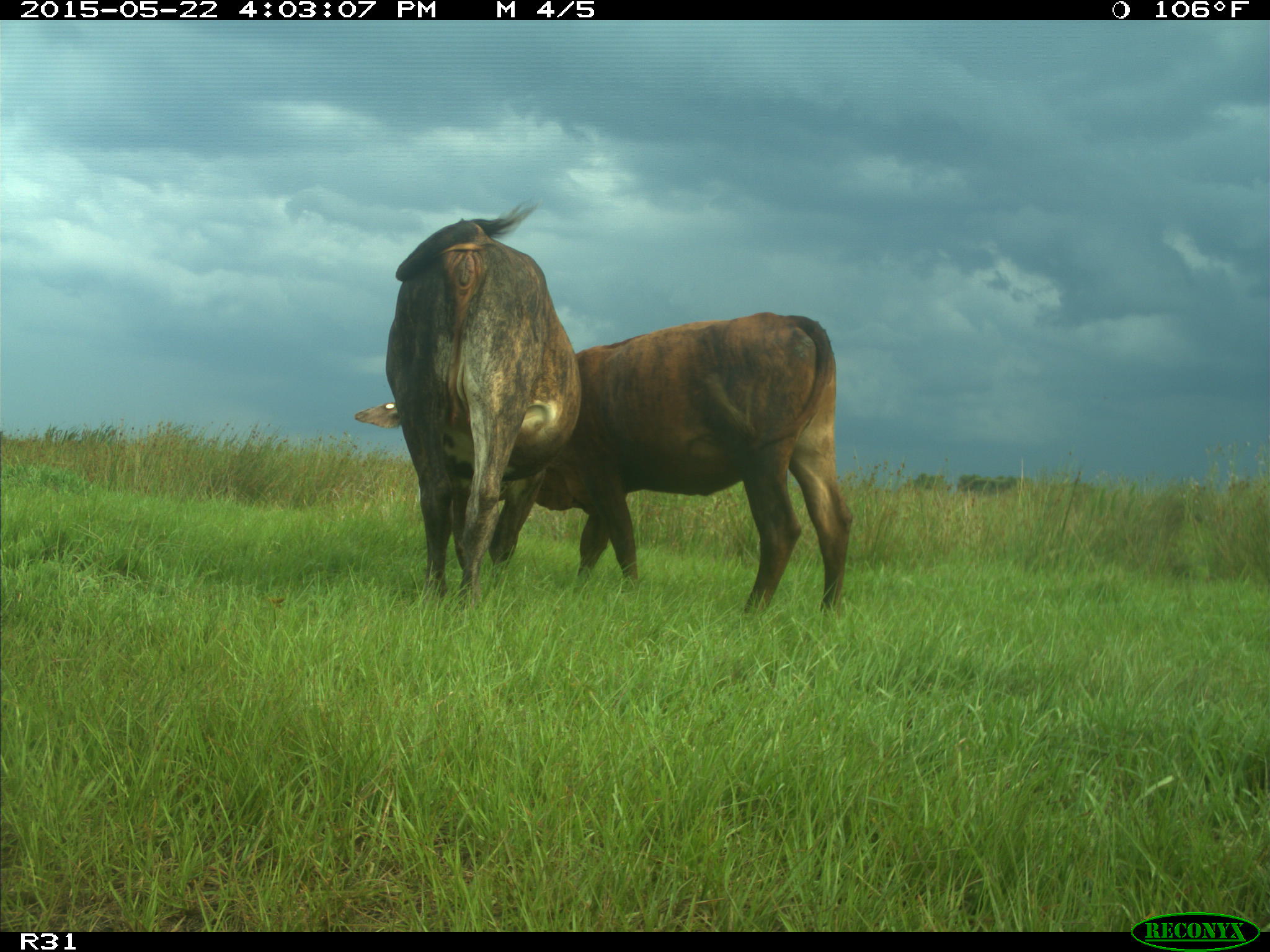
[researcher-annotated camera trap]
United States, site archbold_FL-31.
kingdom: Animalia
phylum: Chordata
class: Mammalia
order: Artiodactyla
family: Bovidae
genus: Bos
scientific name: Bos taurus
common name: domestic cow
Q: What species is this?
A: Bos taurus (domestic cow).